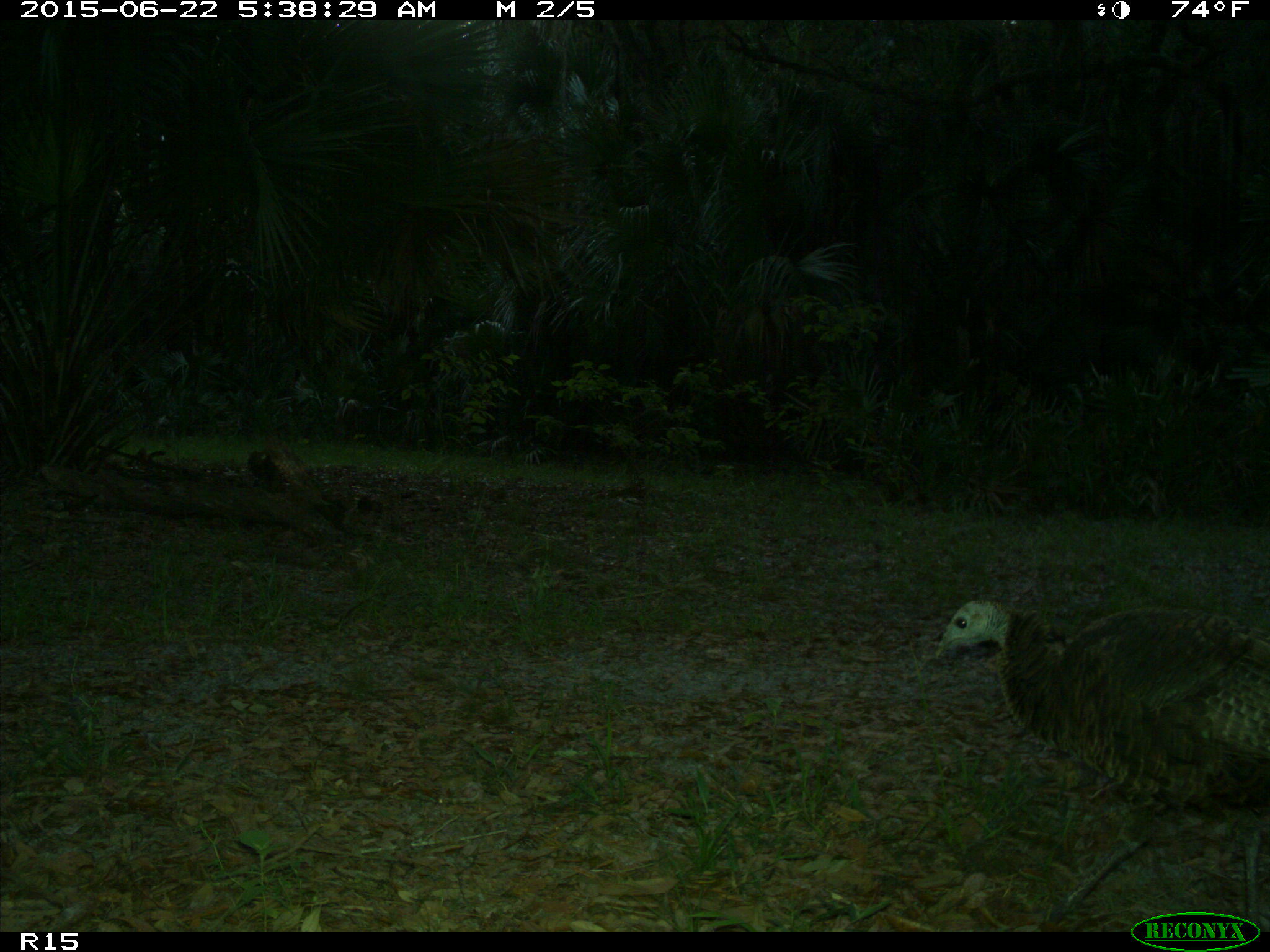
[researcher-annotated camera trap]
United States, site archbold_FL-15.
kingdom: Animalia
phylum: Chordata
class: Aves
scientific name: Aves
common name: birds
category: unidentified bird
Unidentified bird (birds) (Aves).